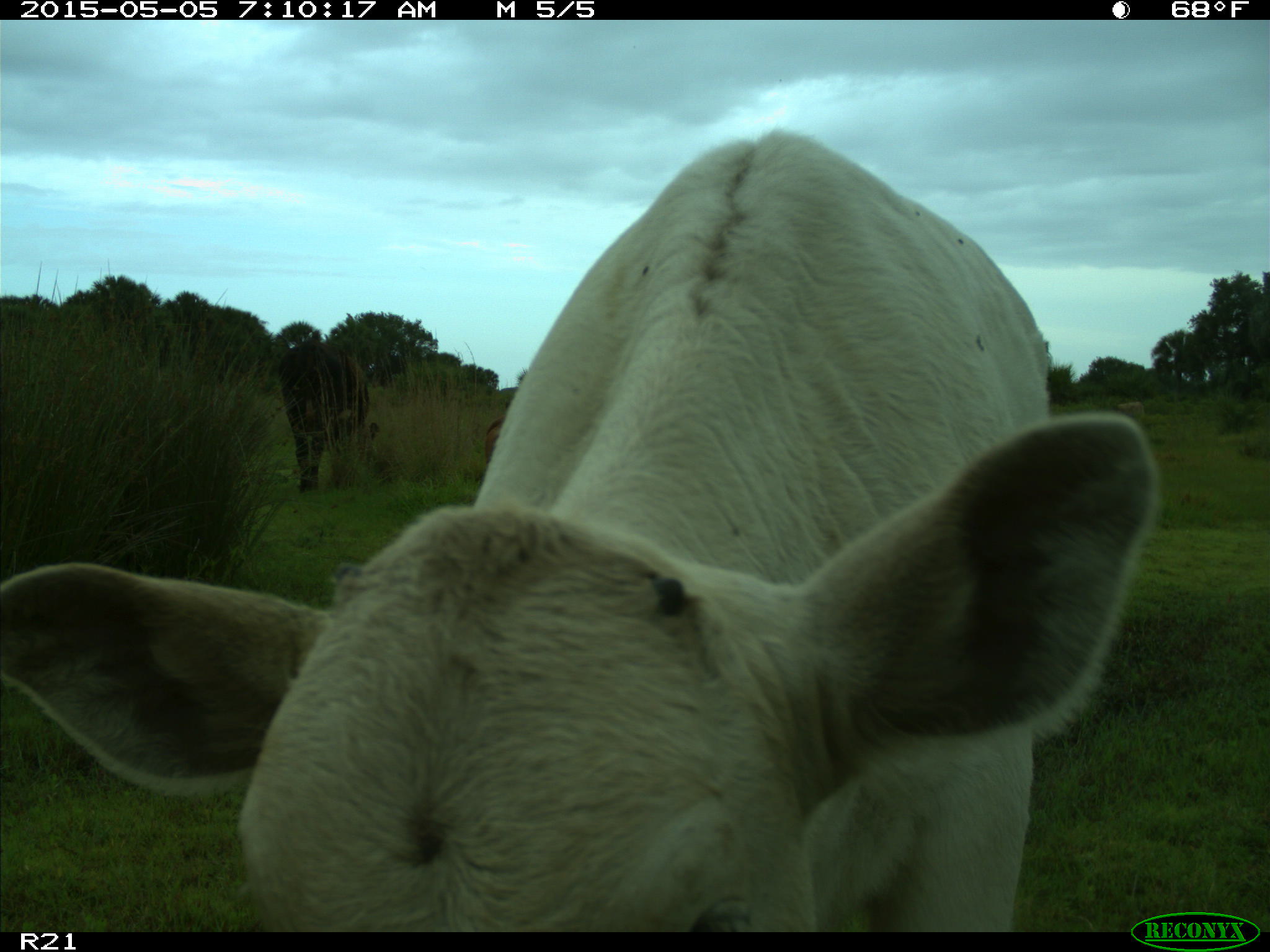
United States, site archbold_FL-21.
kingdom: Animalia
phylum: Chordata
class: Mammalia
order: Artiodactyla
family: Bovidae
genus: Bos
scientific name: Bos taurus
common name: domestic cow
Bos taurus (domestic cow).